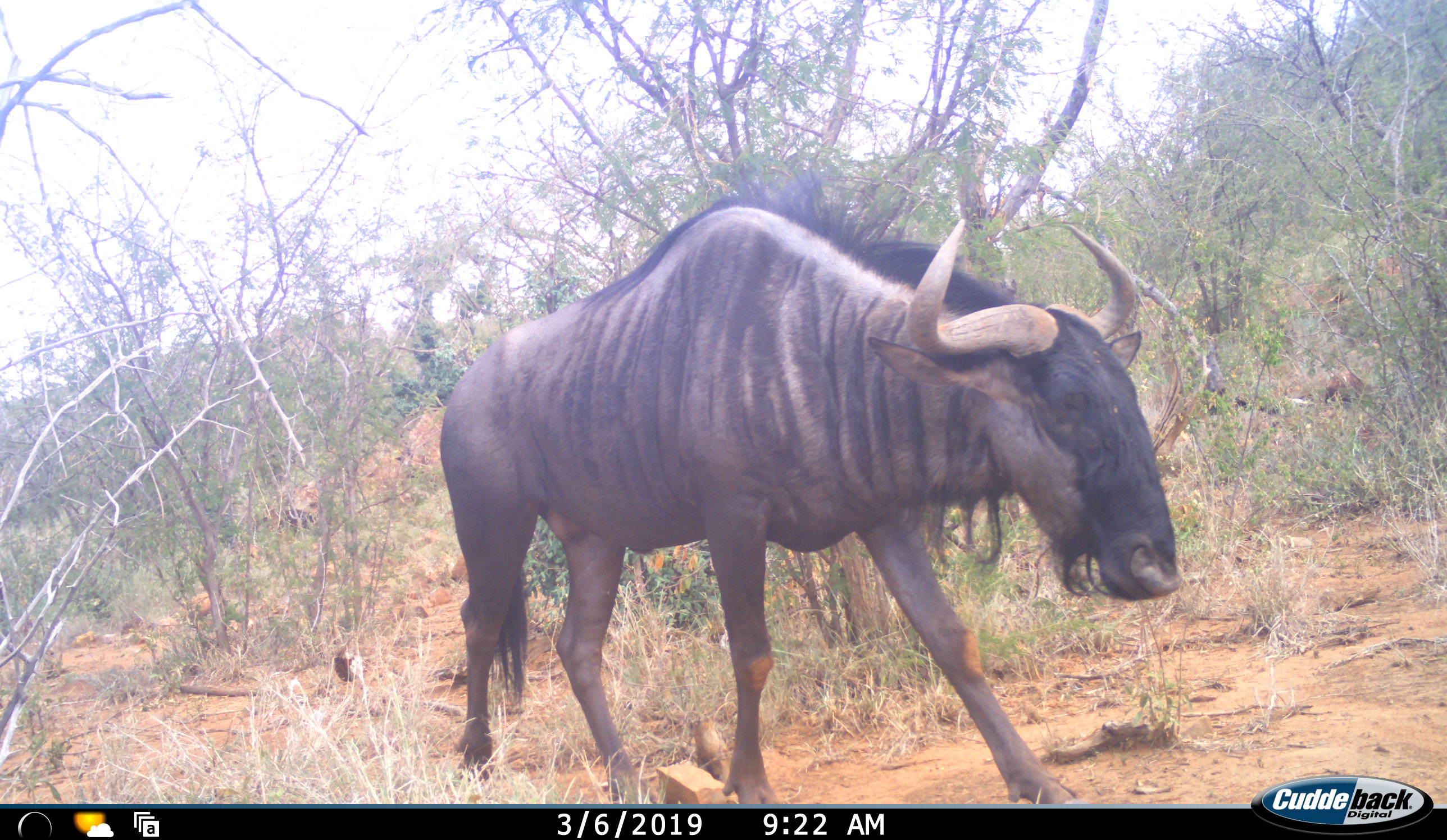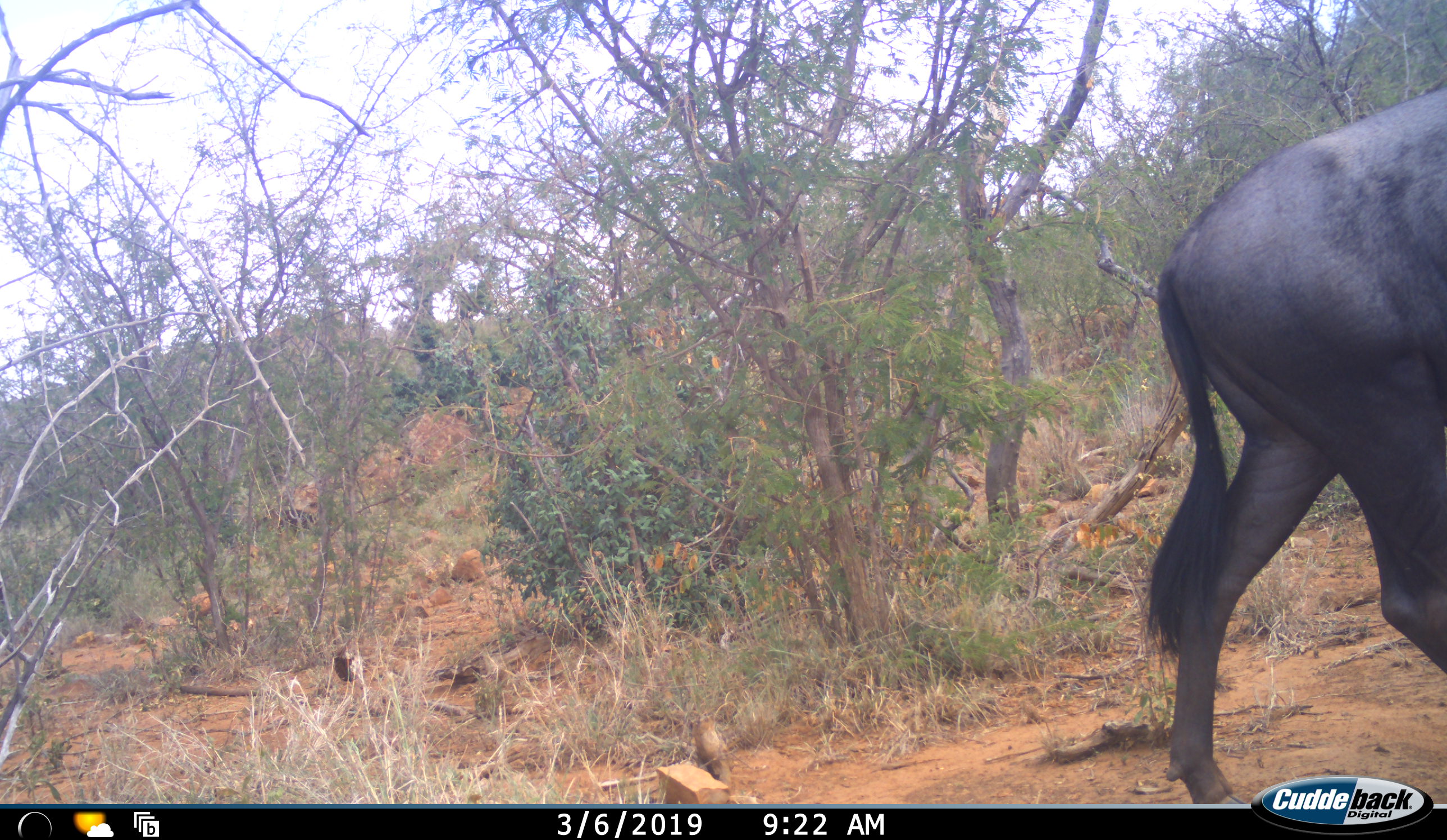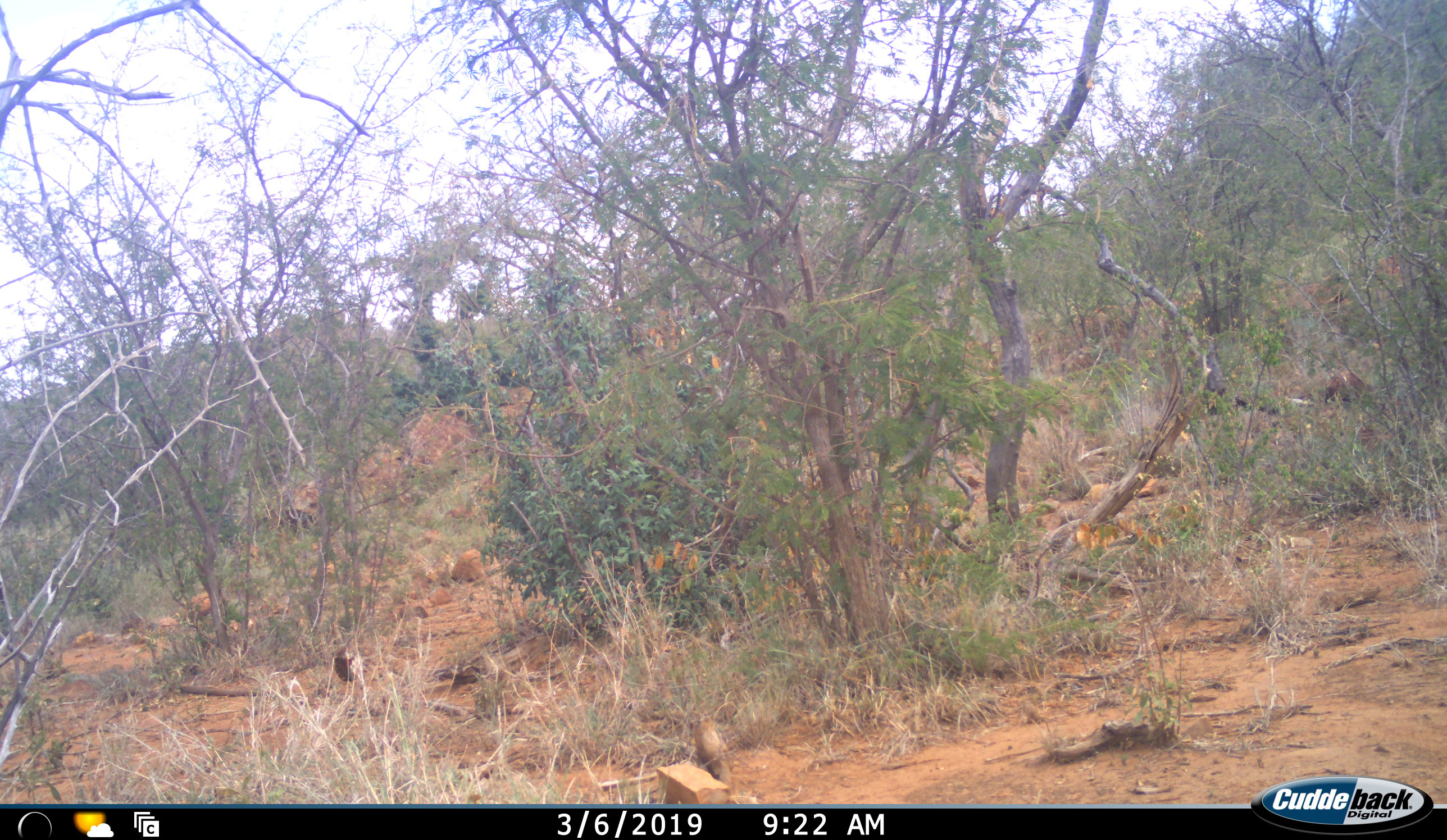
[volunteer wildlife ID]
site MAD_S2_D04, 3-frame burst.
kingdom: Animalia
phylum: Chordata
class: Mammalia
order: Artiodactyla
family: Bovidae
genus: Connochaetes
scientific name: Connochaetes taurinus taurinus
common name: blue wildebeest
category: wildebeestblue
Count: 1.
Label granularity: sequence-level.